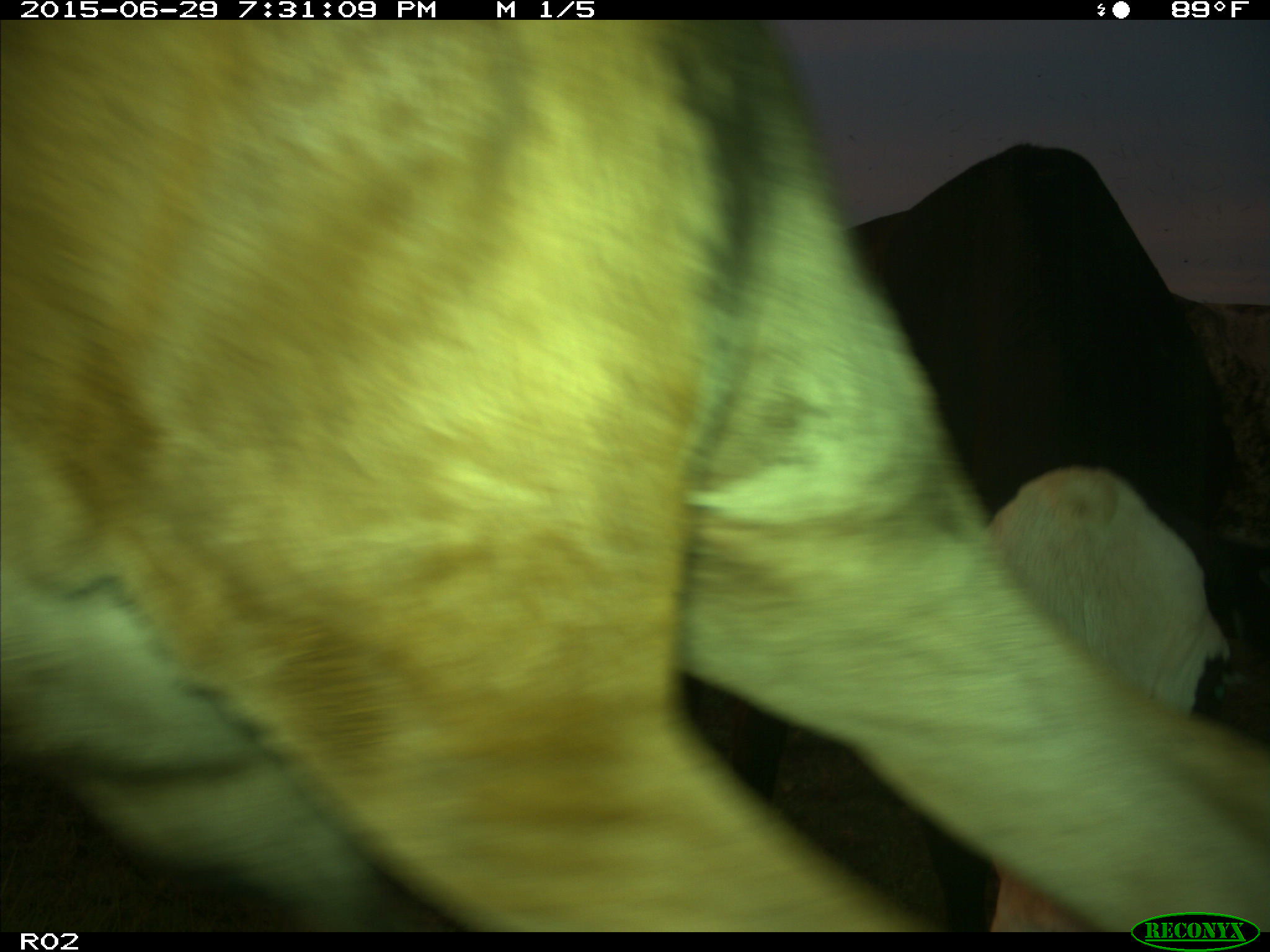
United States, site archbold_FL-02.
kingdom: Animalia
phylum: Chordata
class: Mammalia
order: Artiodactyla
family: Bovidae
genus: Bos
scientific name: Bos taurus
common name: domestic cow